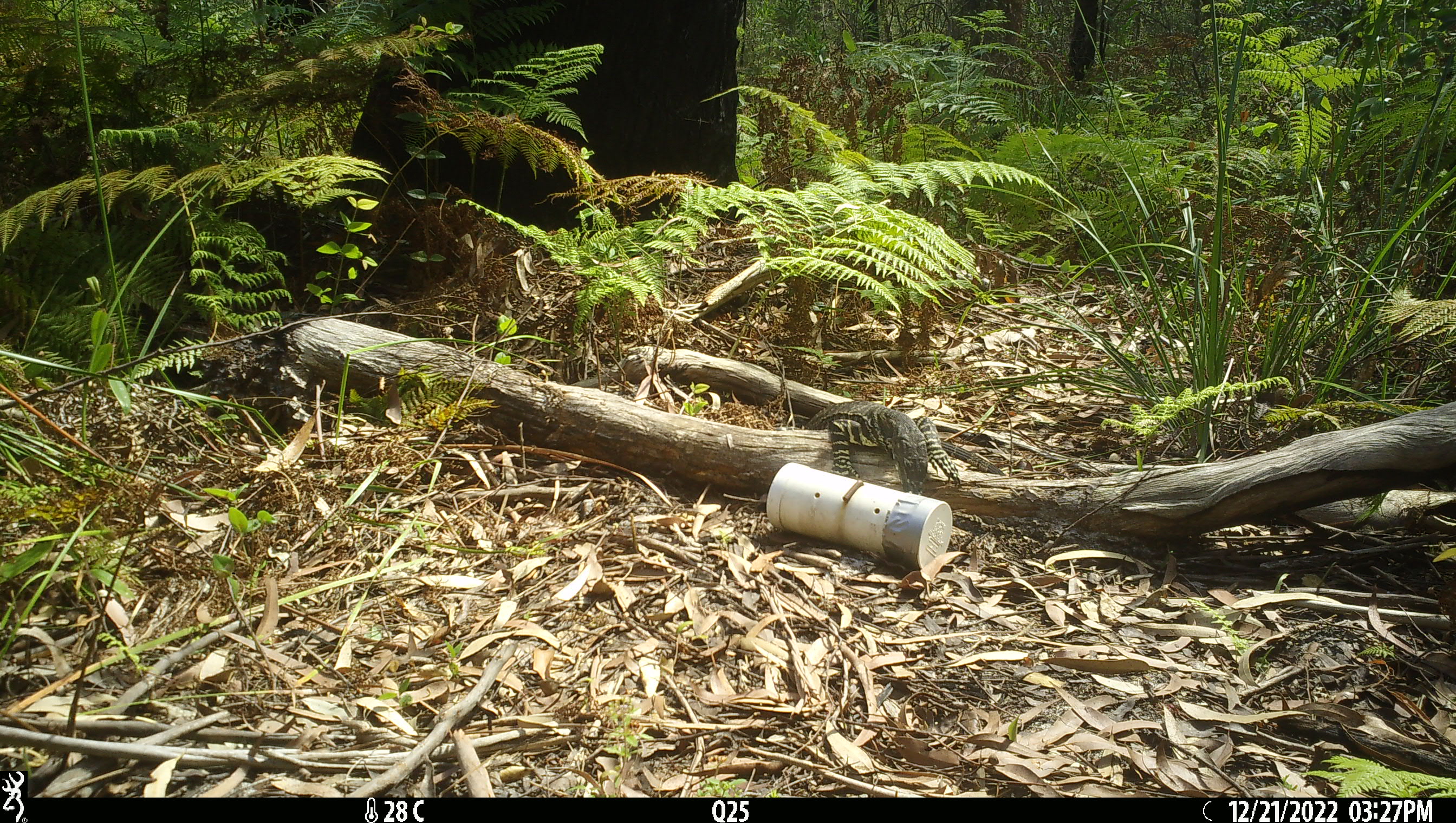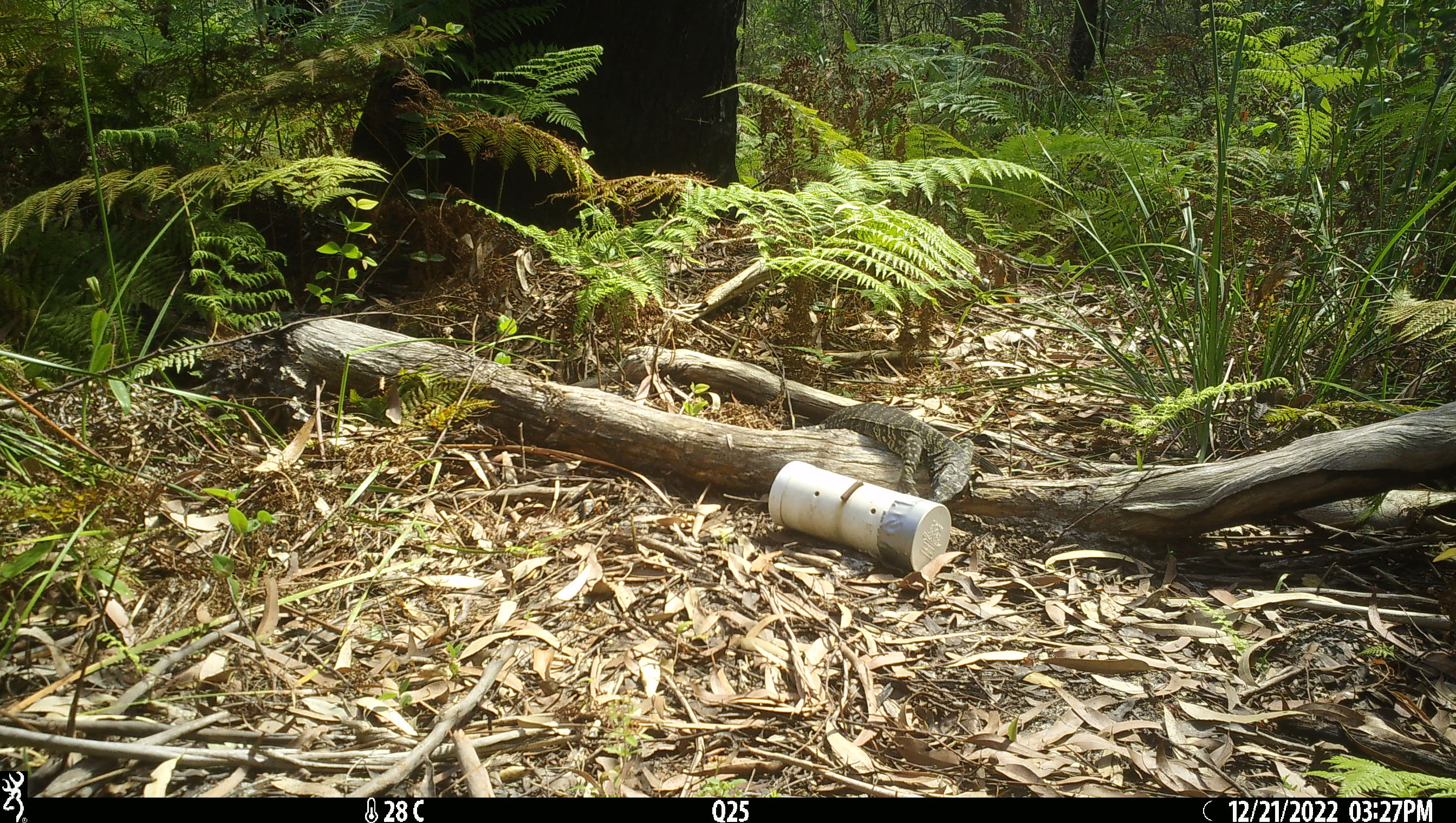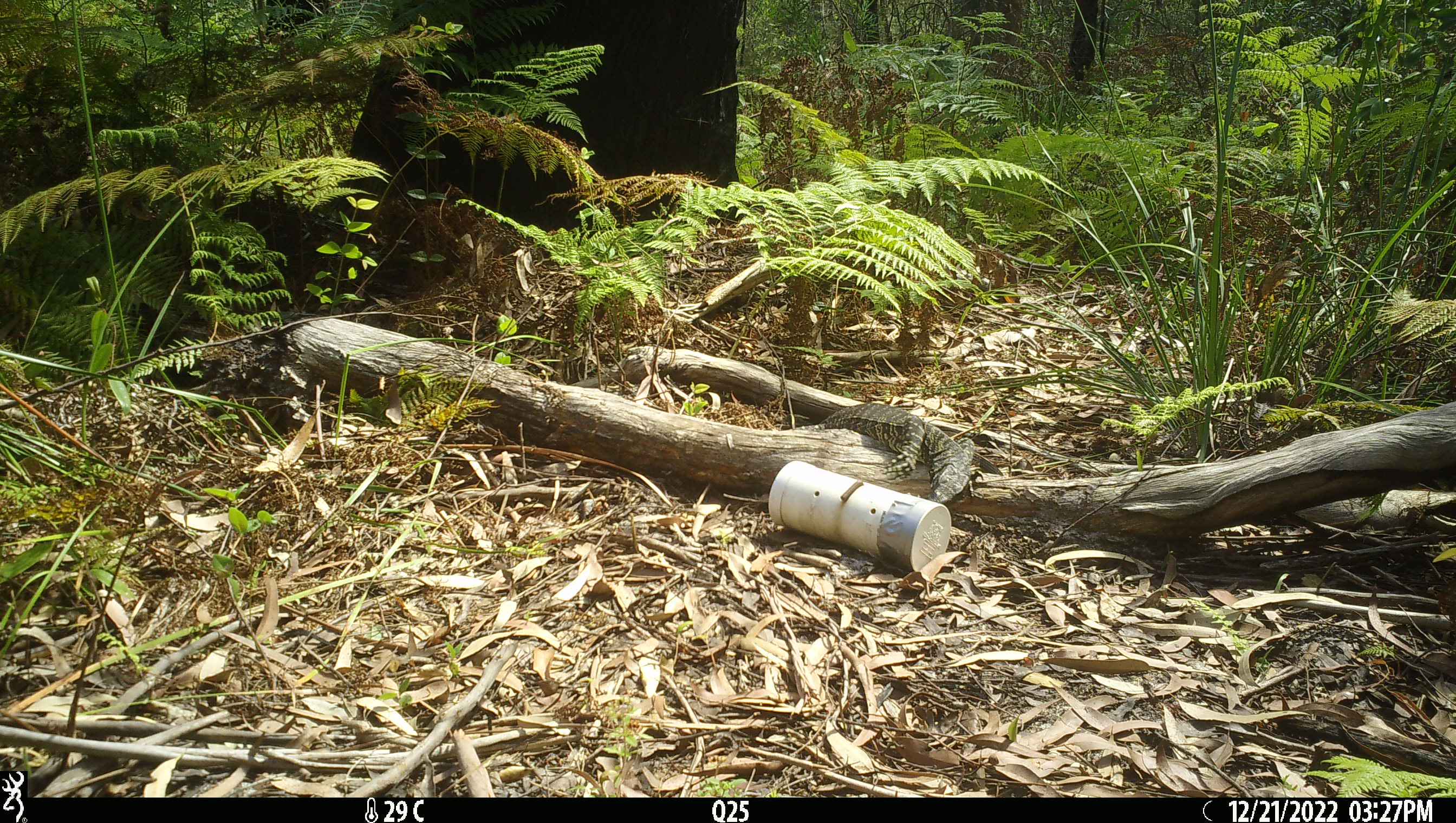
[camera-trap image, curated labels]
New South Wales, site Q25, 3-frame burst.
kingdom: Animalia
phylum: Chordata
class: Reptilia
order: Squamata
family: Varanidae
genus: Varanus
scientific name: Varanus varius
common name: lace monitor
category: goanna